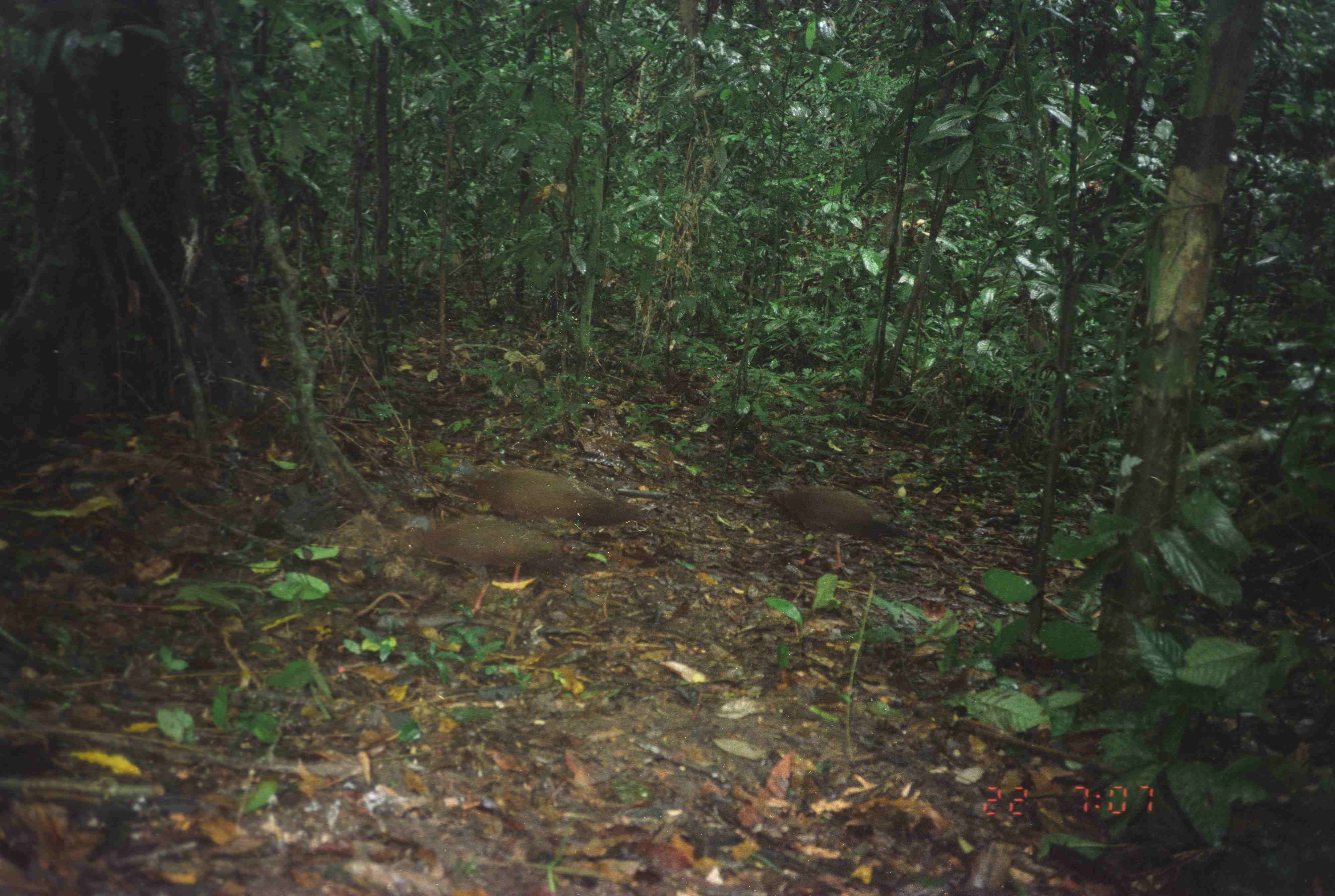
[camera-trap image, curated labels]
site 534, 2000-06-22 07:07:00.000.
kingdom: Animalia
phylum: Chordata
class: Aves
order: Galliformes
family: Phasianidae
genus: Argusianus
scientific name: Argusianus argus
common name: great argus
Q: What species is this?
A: Argusianus argus (great argus).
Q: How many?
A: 3.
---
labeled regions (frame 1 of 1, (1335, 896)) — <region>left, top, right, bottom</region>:
argusianus argus: <region>448, 457, 653, 551</region>; <region>402, 516, 567, 614</region>; <region>758, 483, 903, 569</region>